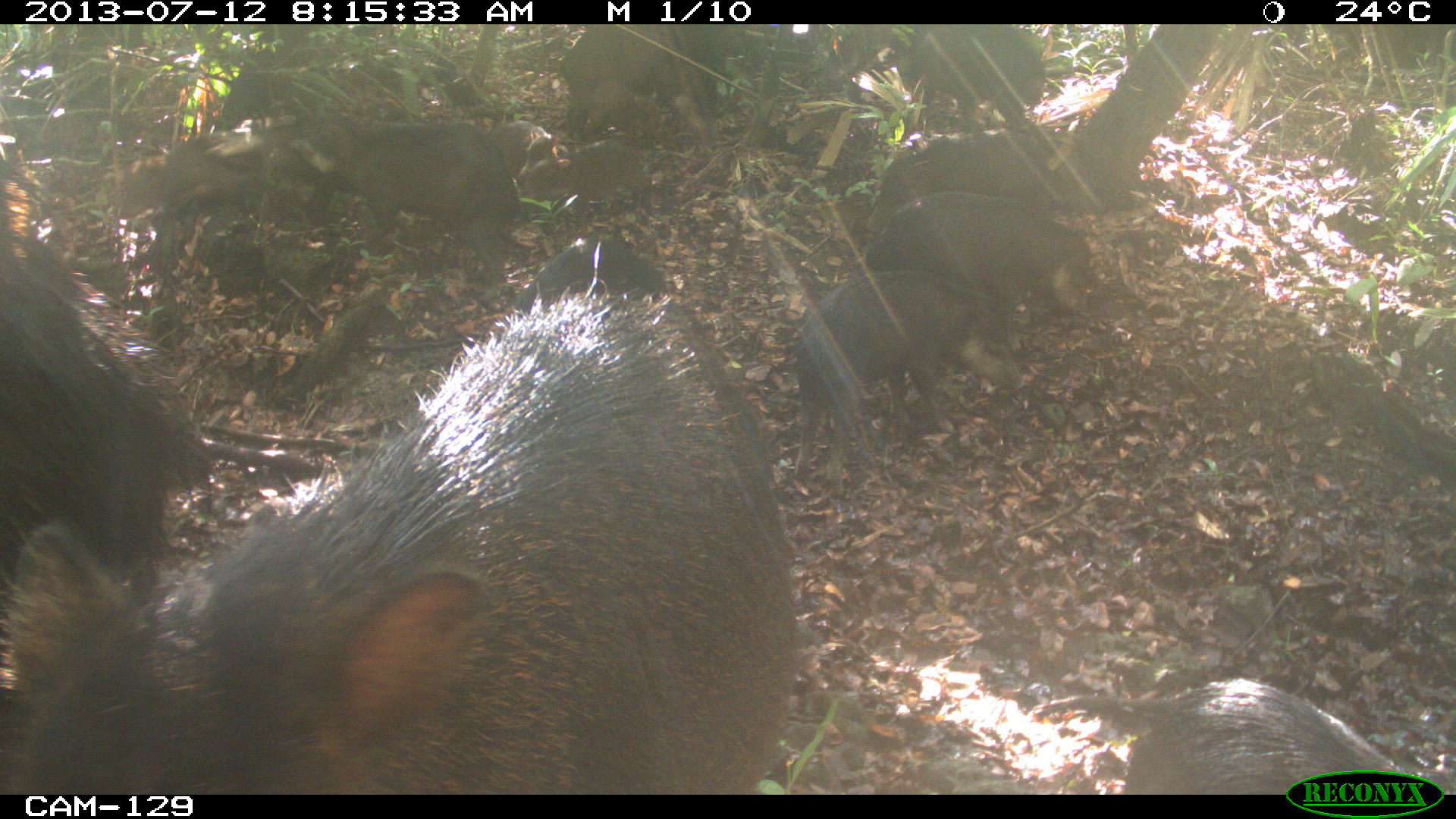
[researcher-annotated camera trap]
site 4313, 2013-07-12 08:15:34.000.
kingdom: Animalia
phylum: Chordata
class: Mammalia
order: Artiodactyla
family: Tayassuidae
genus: Tayassu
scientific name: Tayassu pecari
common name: white-lipped peccary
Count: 20.